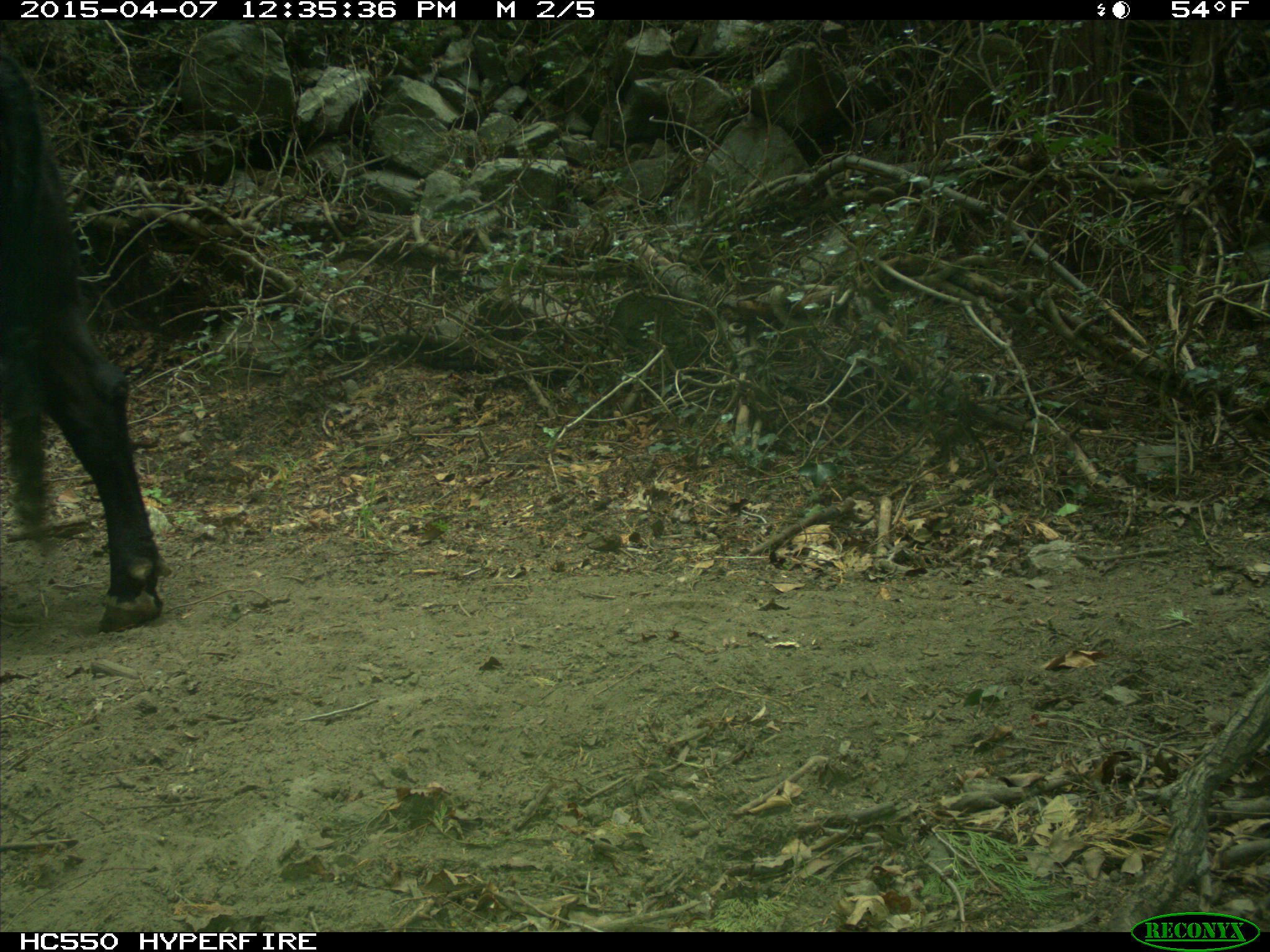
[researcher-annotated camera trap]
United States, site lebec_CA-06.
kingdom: Animalia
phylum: Chordata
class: Mammalia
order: Artiodactyla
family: Bovidae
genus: Bos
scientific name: Bos taurus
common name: domestic cow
Bos taurus (domestic cow).